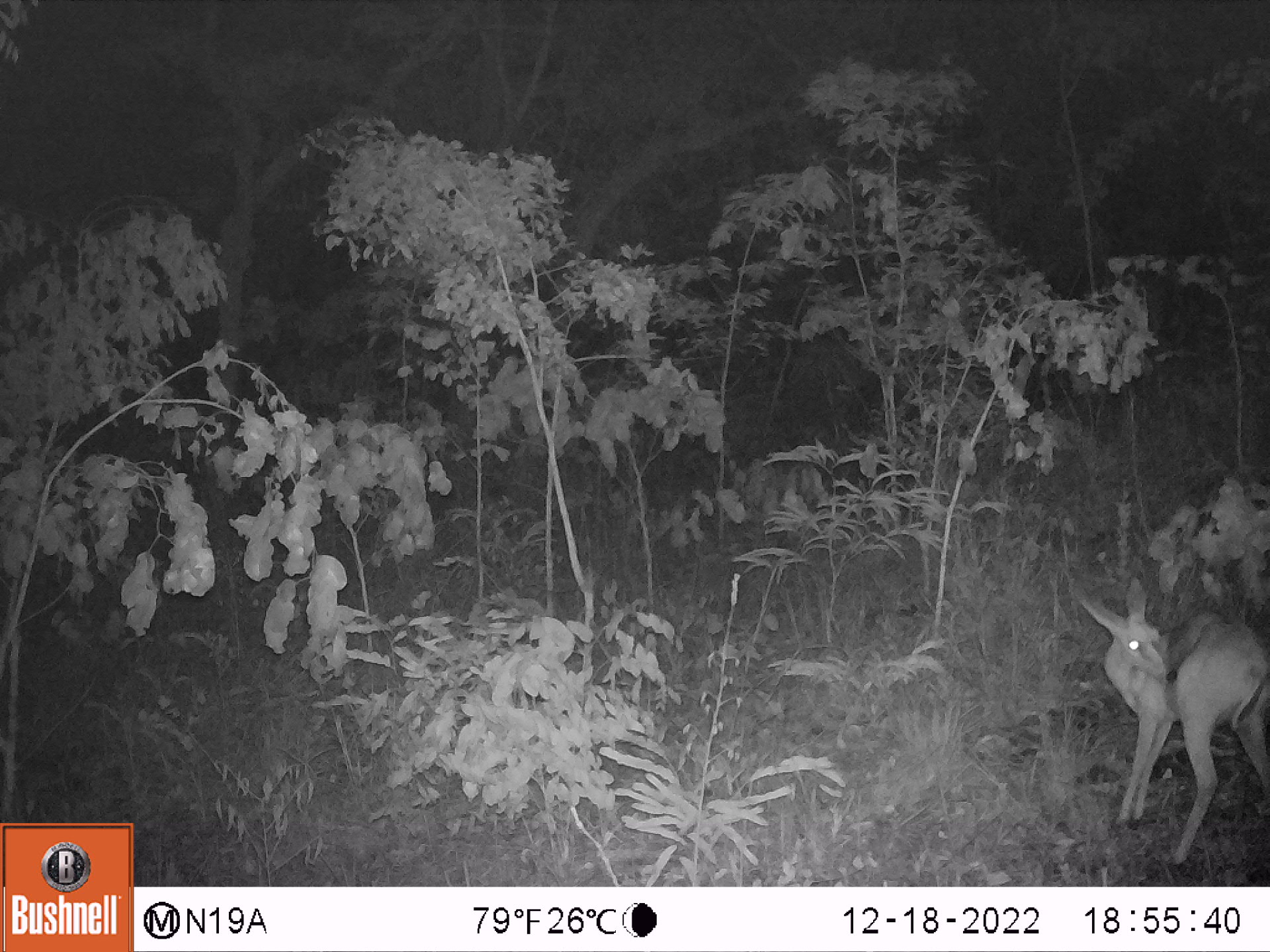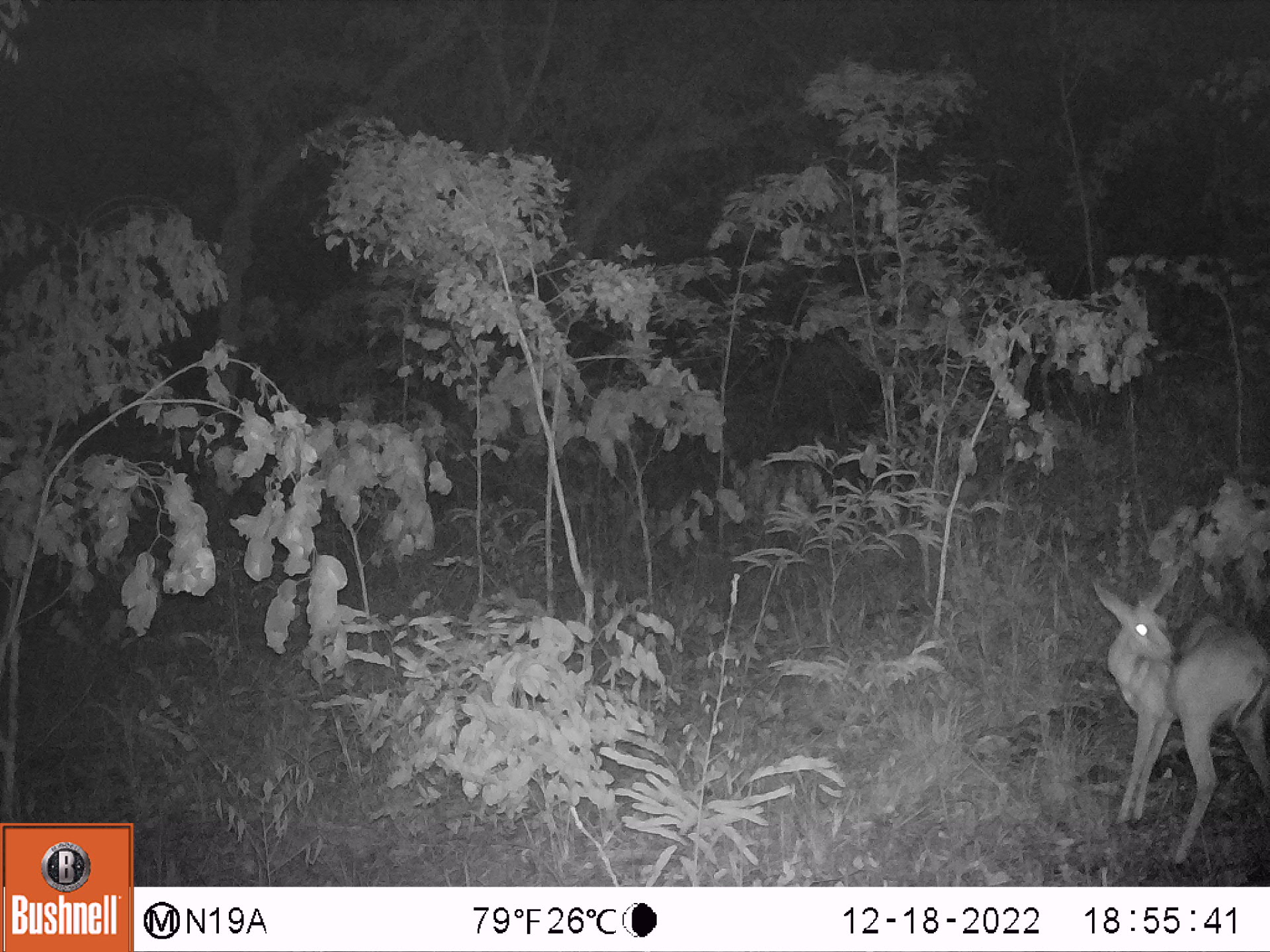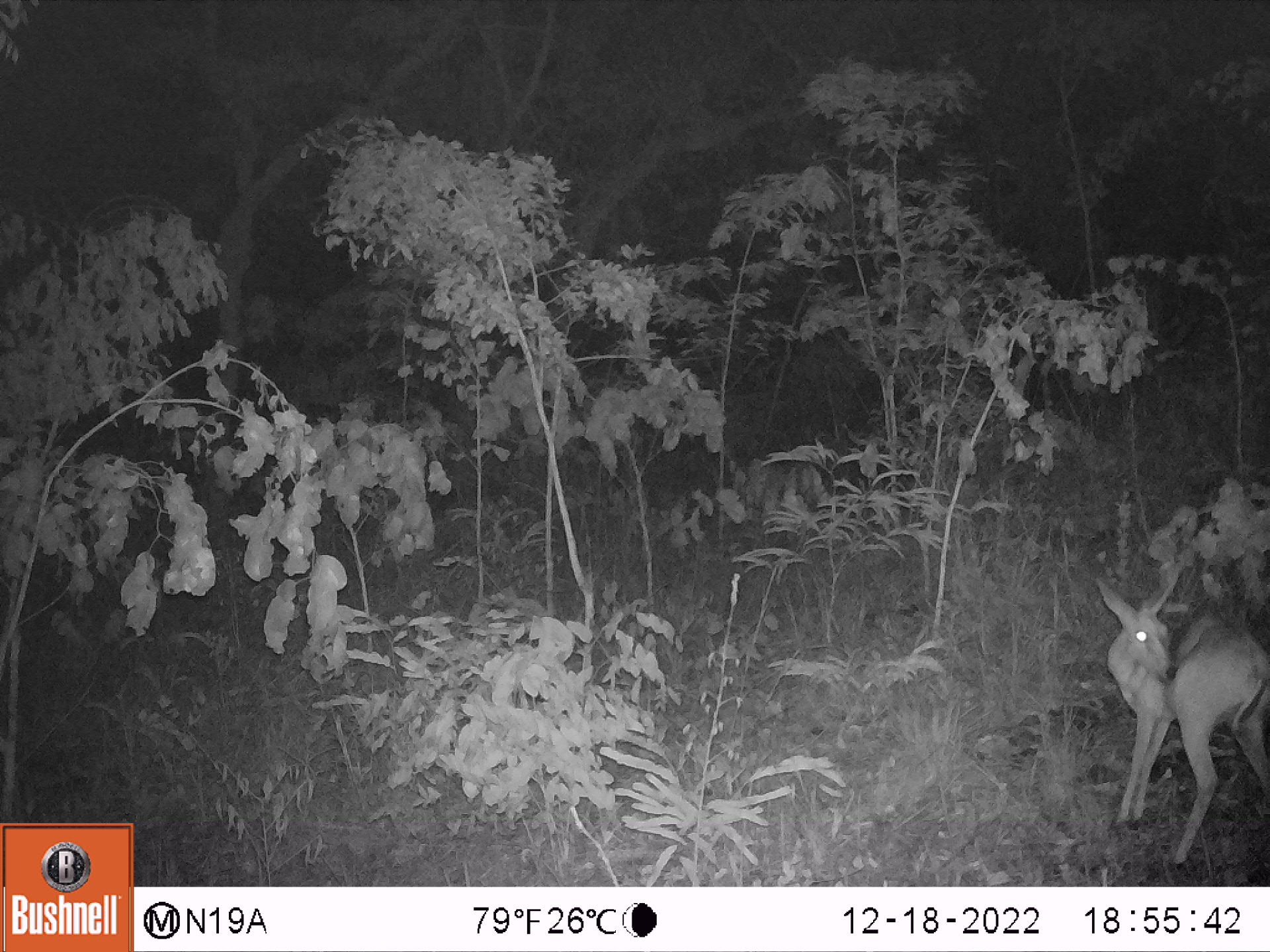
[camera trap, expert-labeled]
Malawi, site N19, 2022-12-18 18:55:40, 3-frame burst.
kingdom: Animalia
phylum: Chordata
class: Mammalia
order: Artiodactyla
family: Bovidae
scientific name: Antilopinae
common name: small antelope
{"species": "small antelope (Antilopinae)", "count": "1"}